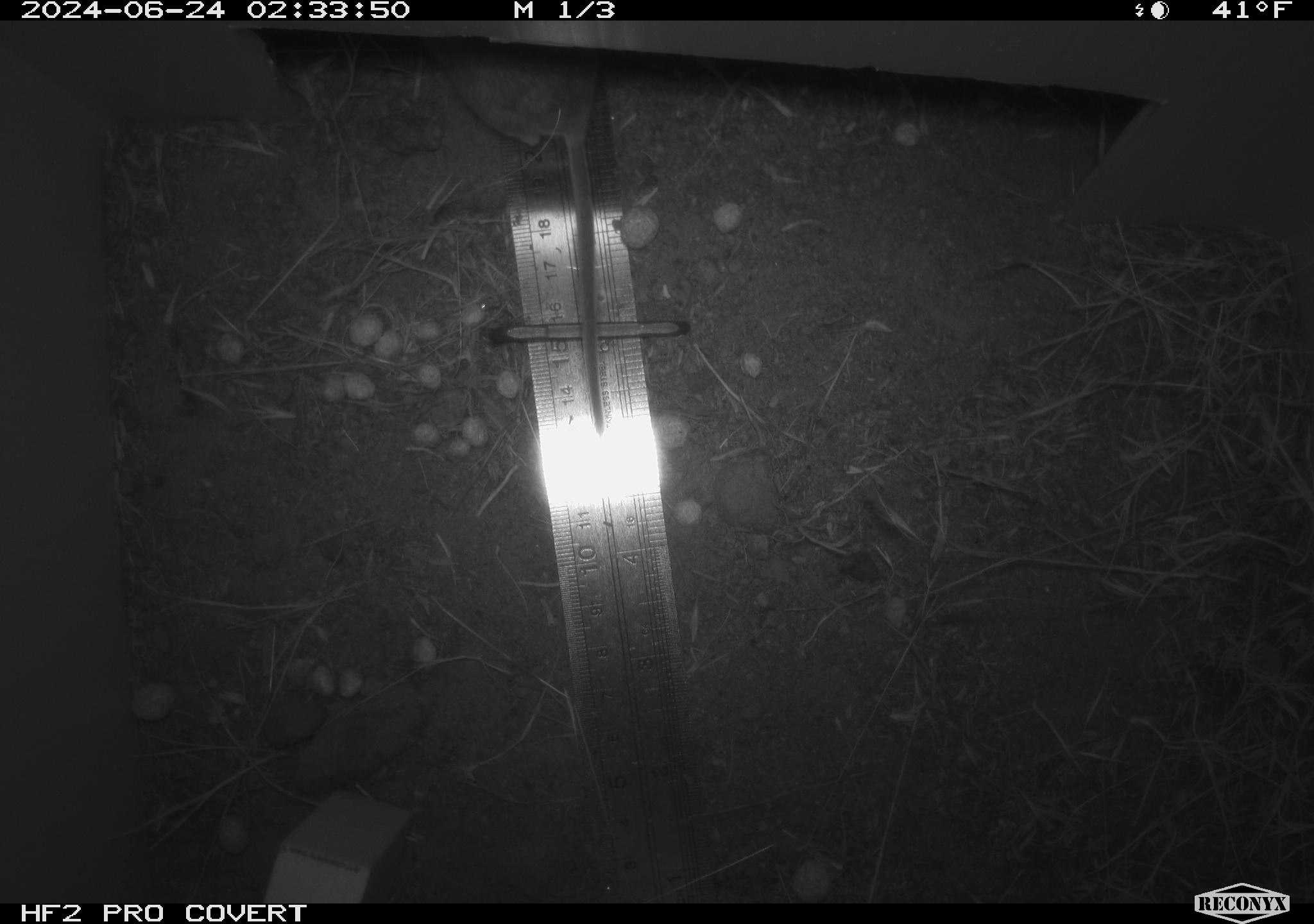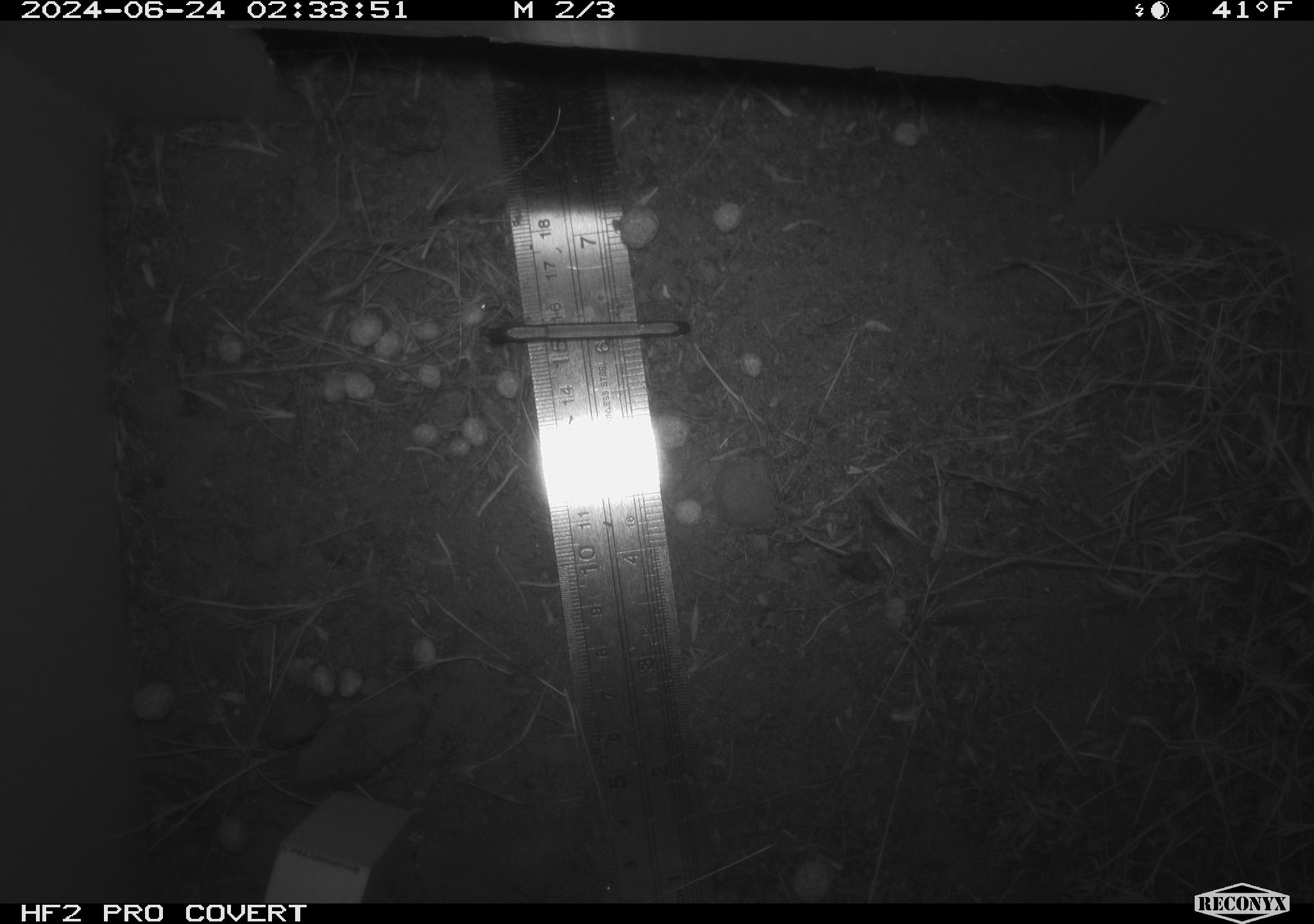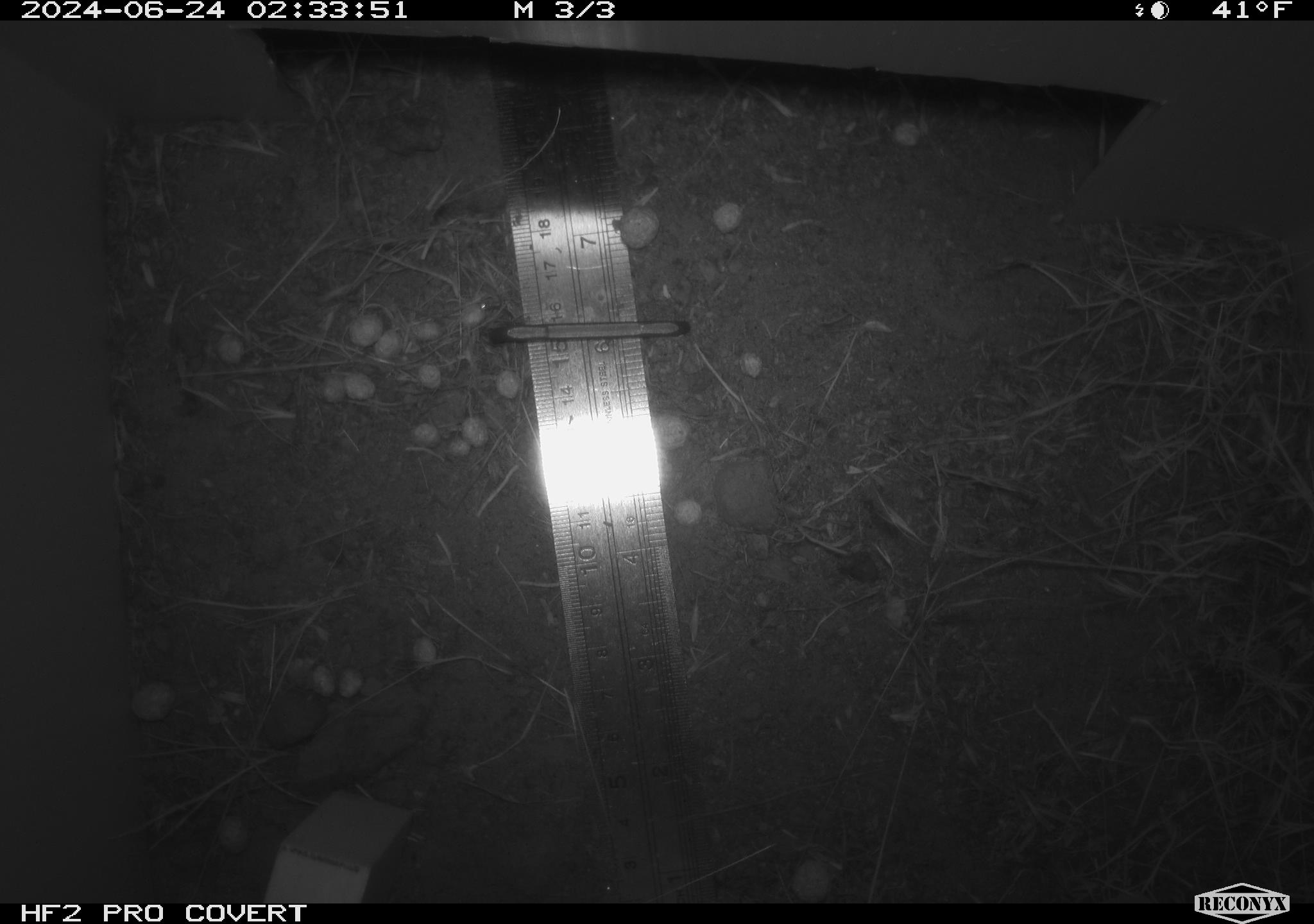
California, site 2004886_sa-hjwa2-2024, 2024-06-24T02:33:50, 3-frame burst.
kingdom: Animalia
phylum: Chordata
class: Mammalia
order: Rodentia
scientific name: Rodentia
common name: rodent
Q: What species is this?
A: Rodent (Rodentia).